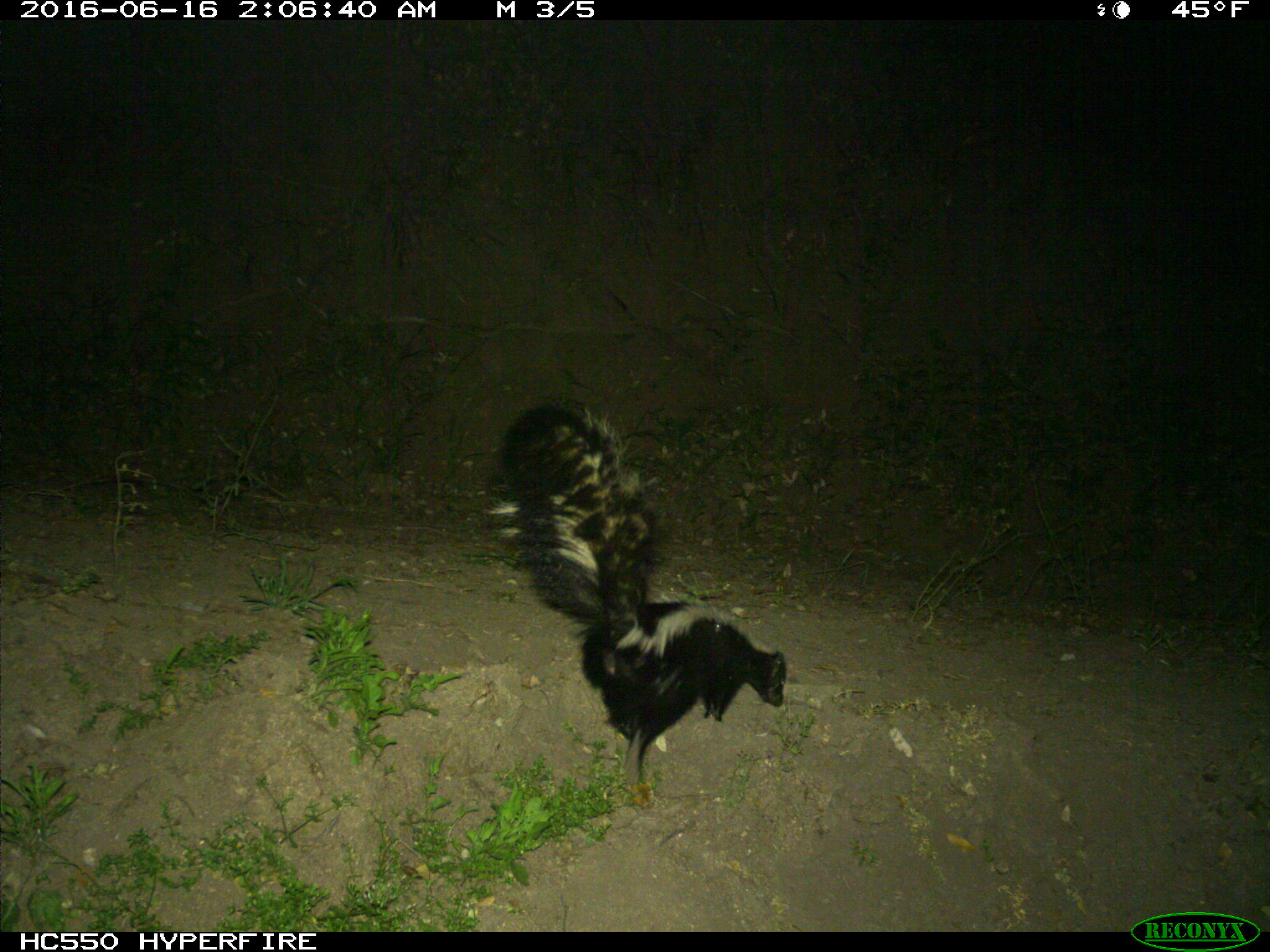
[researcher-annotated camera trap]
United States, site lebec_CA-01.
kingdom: Animalia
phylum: Chordata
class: Mammalia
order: Carnivora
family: Mephitidae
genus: Mephitis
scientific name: Mephitis mephitis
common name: striped skunk